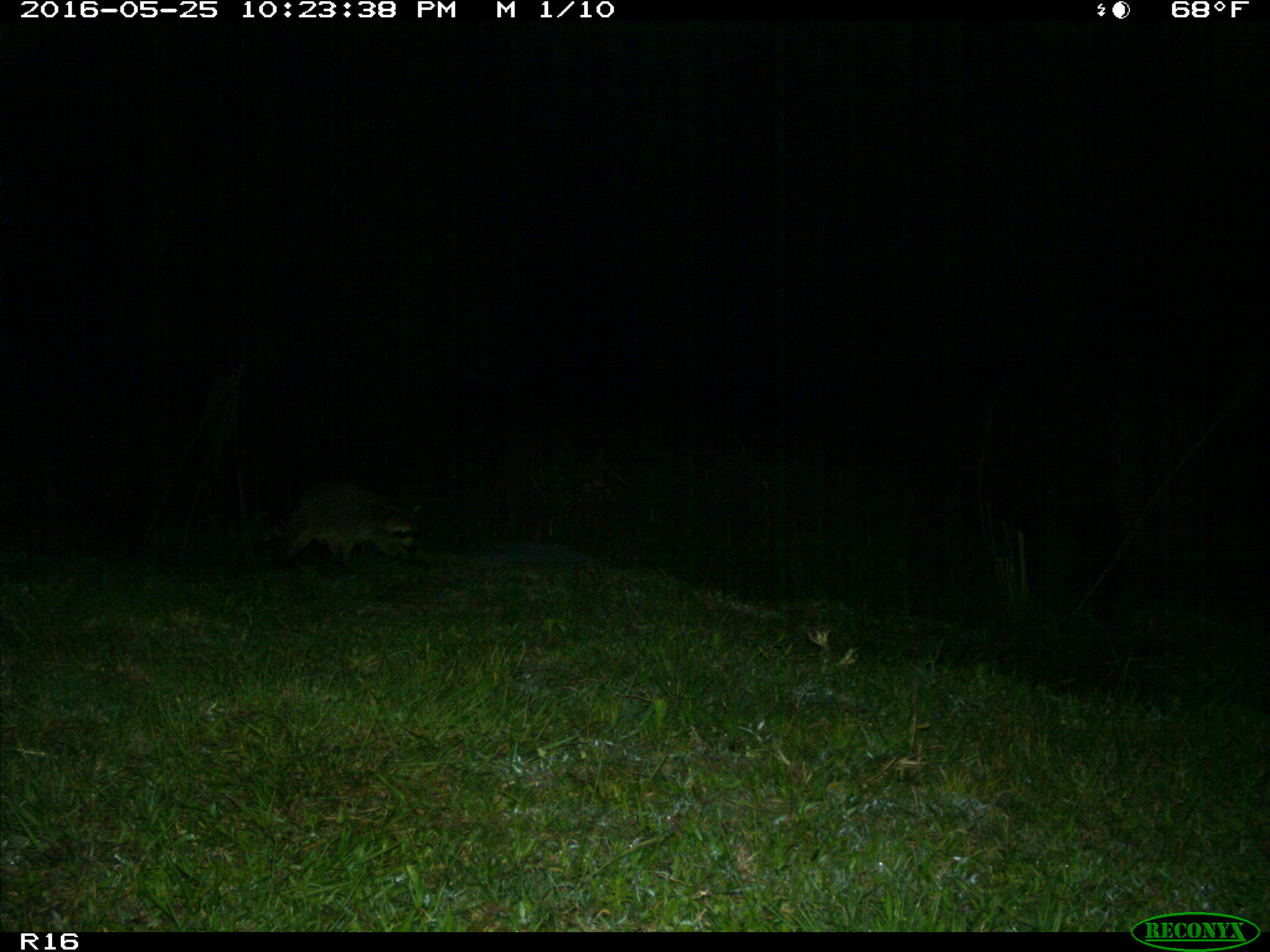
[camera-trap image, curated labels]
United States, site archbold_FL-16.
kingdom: Animalia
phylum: Chordata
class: Mammalia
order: Carnivora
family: Procyonidae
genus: Procyon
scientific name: Procyon lotor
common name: common raccoon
Procyon lotor (common raccoon).